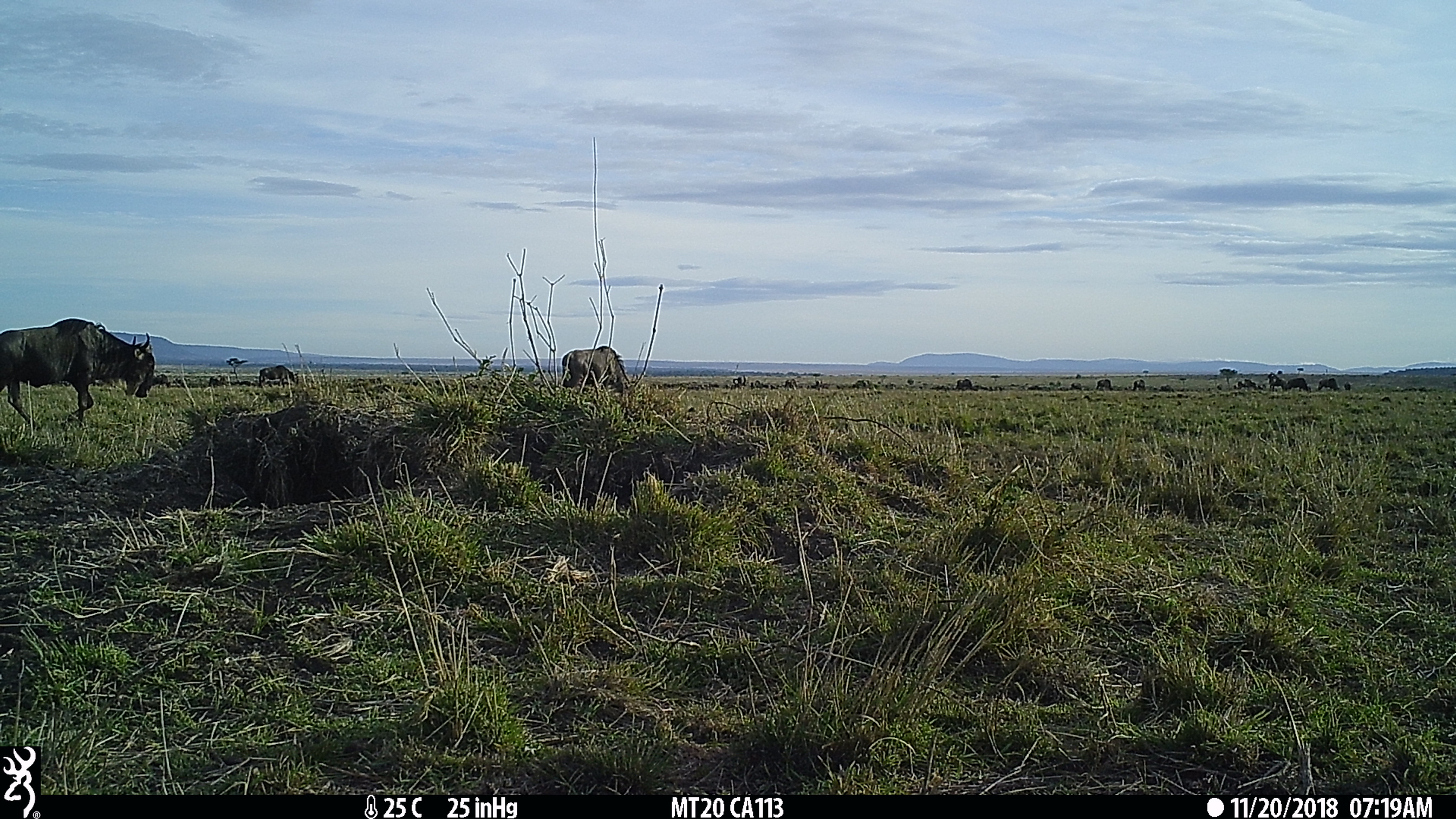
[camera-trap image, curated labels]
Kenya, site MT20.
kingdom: Animalia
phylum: Chordata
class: Mammalia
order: Artiodactyla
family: Bovidae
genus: Connochaetes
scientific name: Connochaetes taurinus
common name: blue wildebeest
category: wildebeest